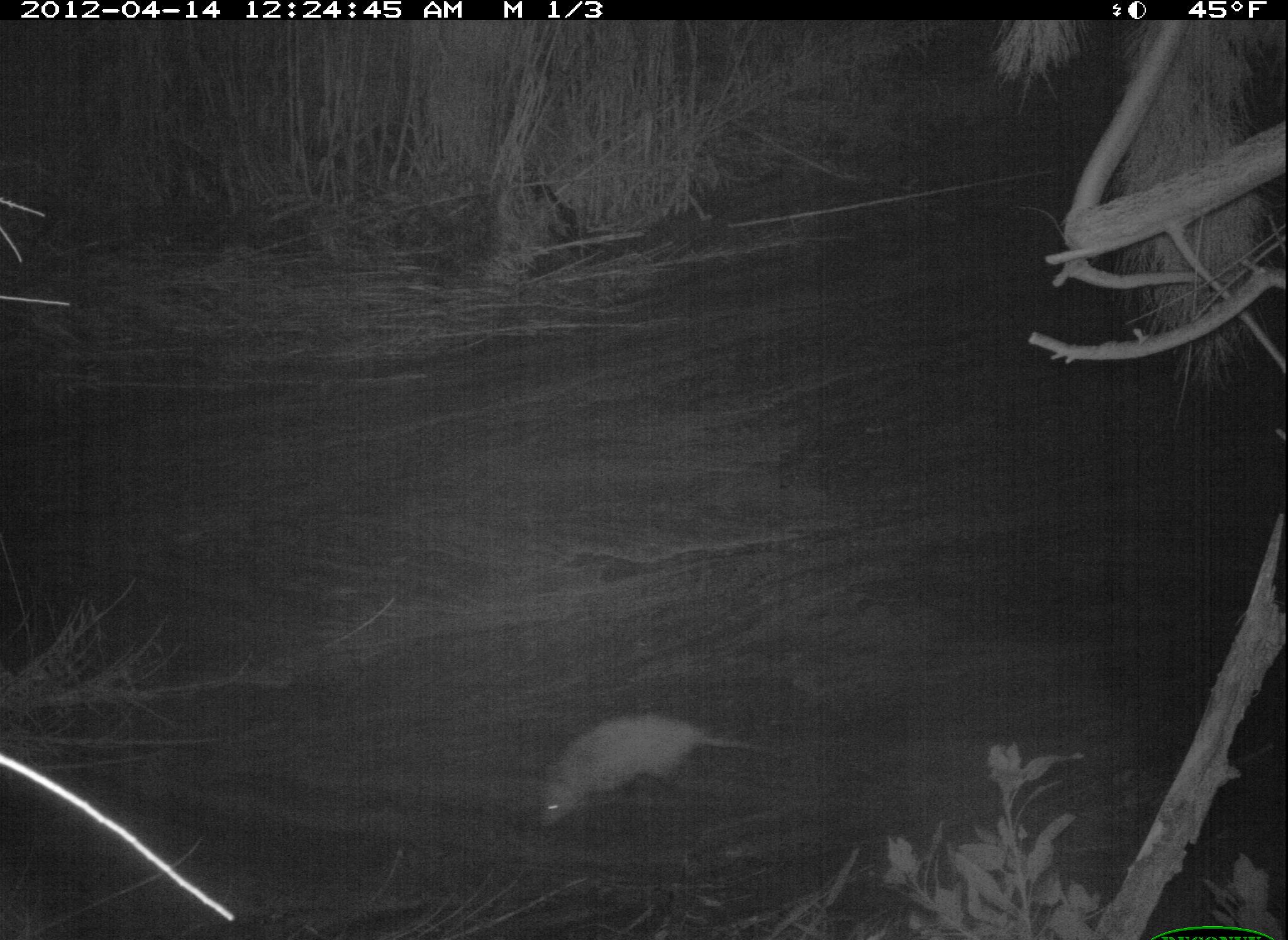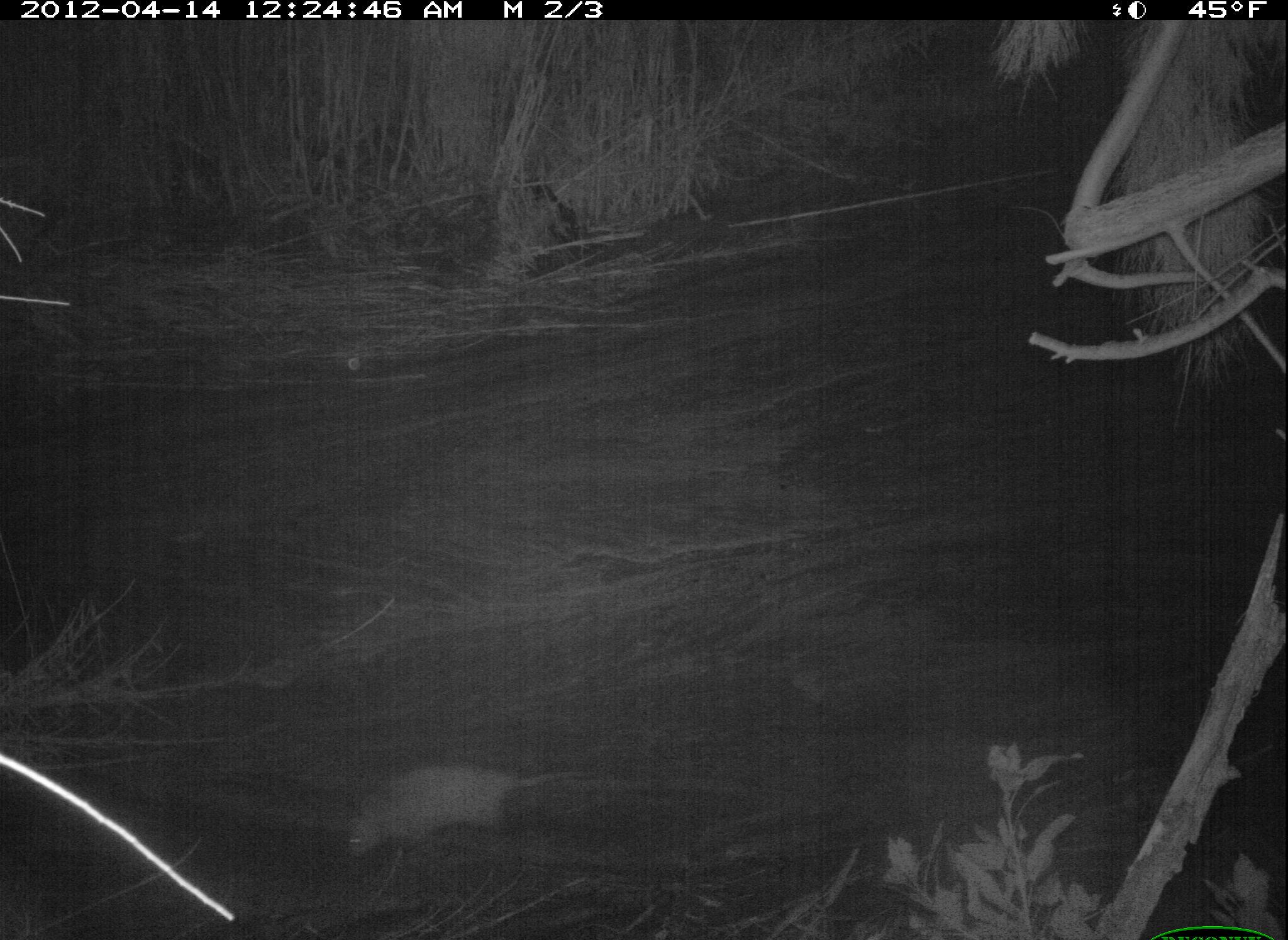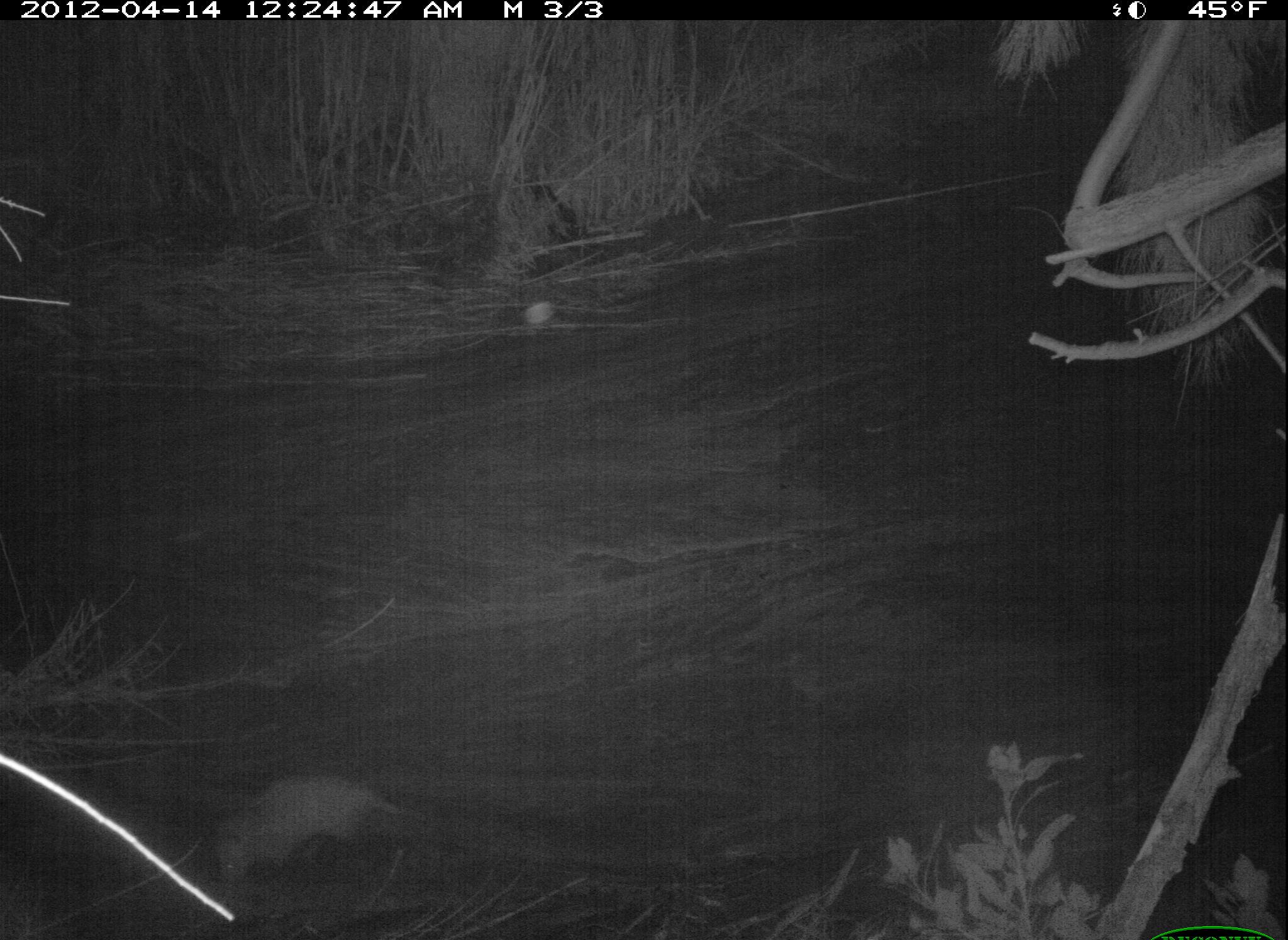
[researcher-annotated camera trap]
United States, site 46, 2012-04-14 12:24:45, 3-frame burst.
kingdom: Animalia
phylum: Chordata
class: Mammalia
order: Didelphimorphia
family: Didelphidae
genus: Didelphis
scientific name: Didelphis virginiana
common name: virginia opossum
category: opossum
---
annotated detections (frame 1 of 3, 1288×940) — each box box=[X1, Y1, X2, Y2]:
opossum: box=[523, 709, 795, 838]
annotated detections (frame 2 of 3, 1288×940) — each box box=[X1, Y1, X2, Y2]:
opossum: box=[327, 754, 612, 871]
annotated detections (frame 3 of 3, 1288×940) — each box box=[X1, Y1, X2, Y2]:
opossum: box=[203, 767, 438, 896]